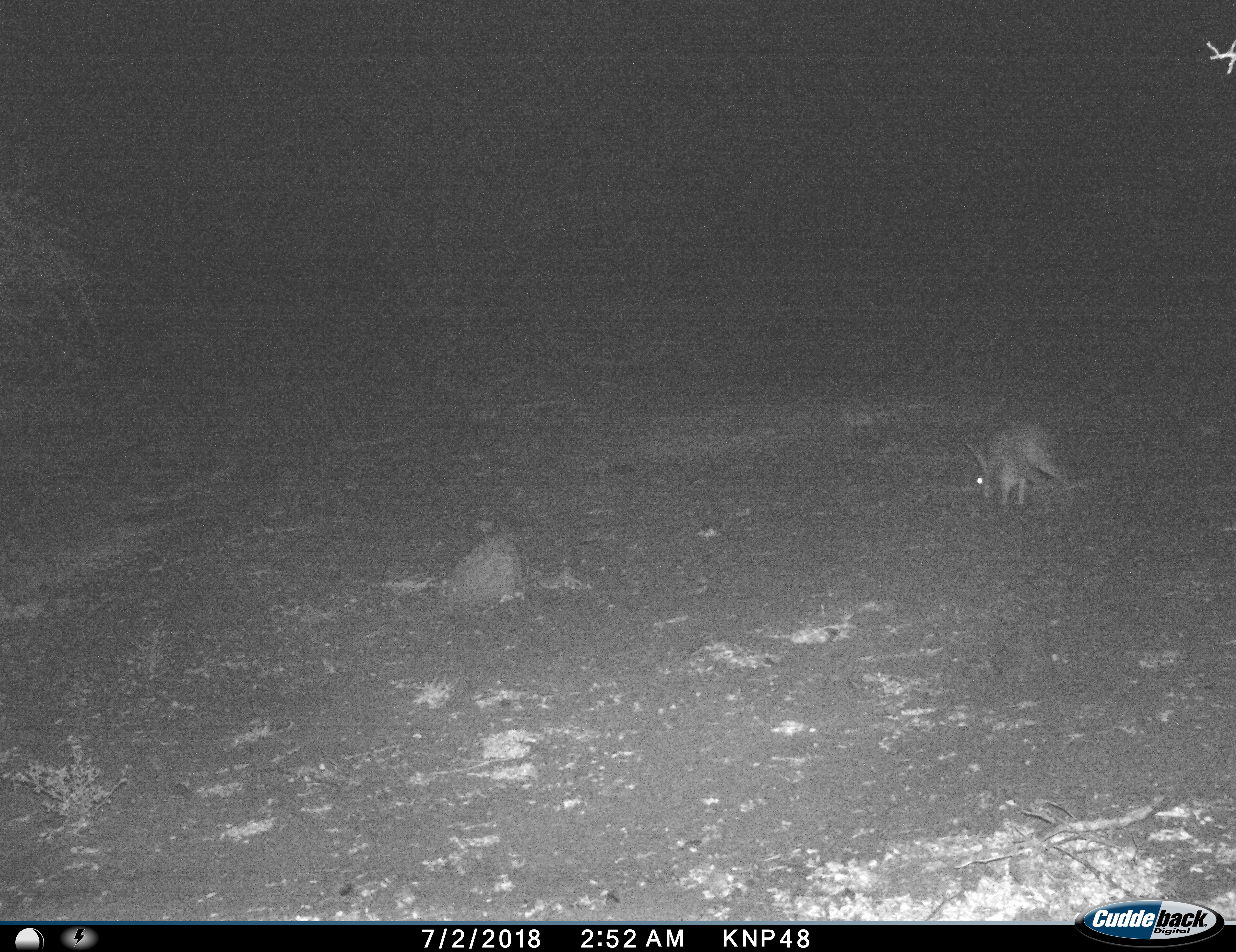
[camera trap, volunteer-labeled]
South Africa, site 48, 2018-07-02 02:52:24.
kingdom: Animalia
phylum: Chordata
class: Mammalia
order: Tubulidentata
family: Orycteropodidae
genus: Orycteropus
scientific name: Orycteropus afer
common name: aardvark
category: aardvarkantbear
Aardvarkantbear (aardvark) (Orycteropus afer), count 1. Behavior (volunteer vote fractions): standing 33%, resting 0%, moving 50%, interacting 0%. Young present (vote fraction): 0%. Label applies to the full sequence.